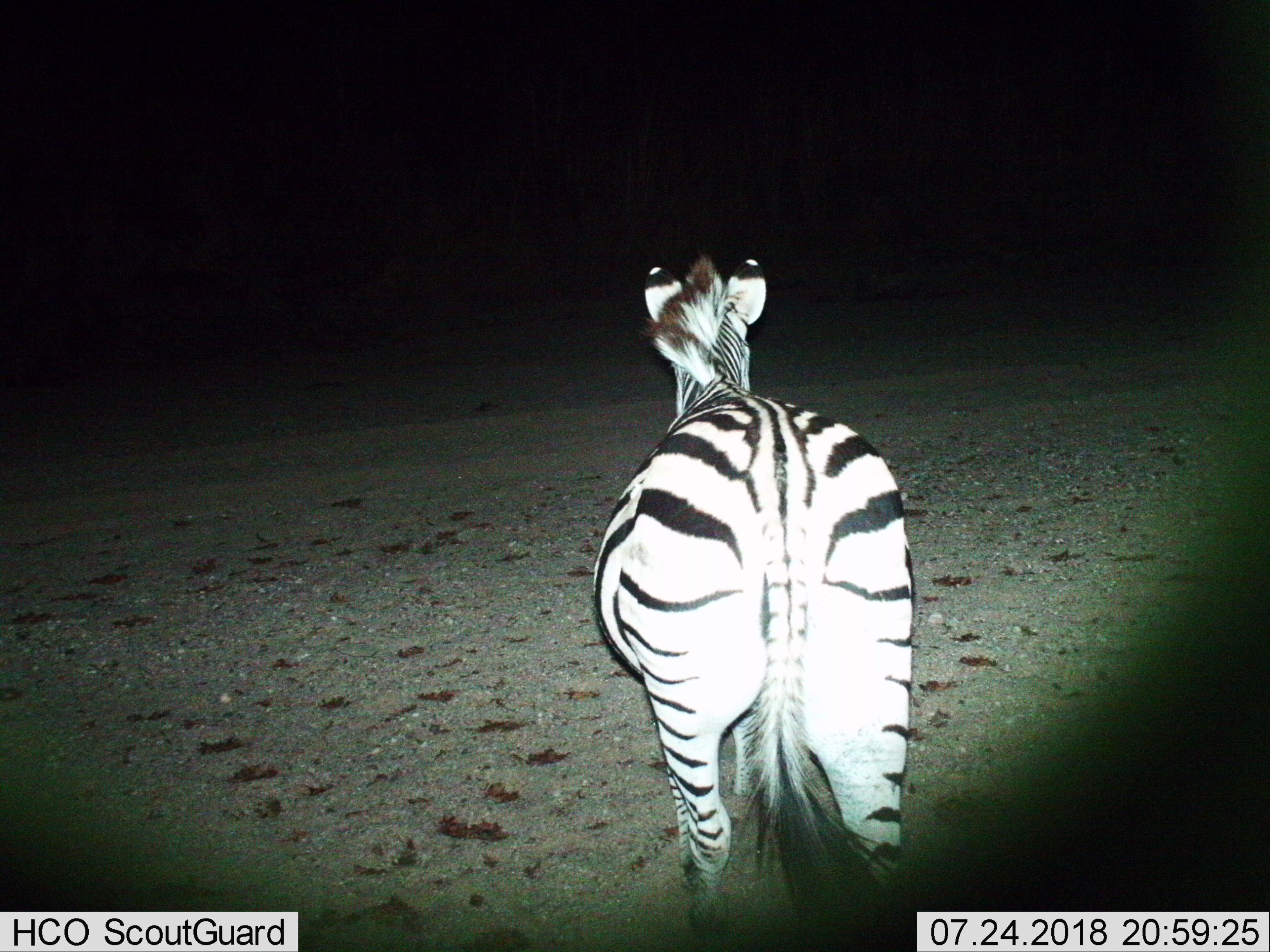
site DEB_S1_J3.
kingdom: Animalia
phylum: Chordata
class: Mammalia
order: Perissodactyla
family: Equidae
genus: Equus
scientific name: Equus quagga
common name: plains zebra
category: zebraplains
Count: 1.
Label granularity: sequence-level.